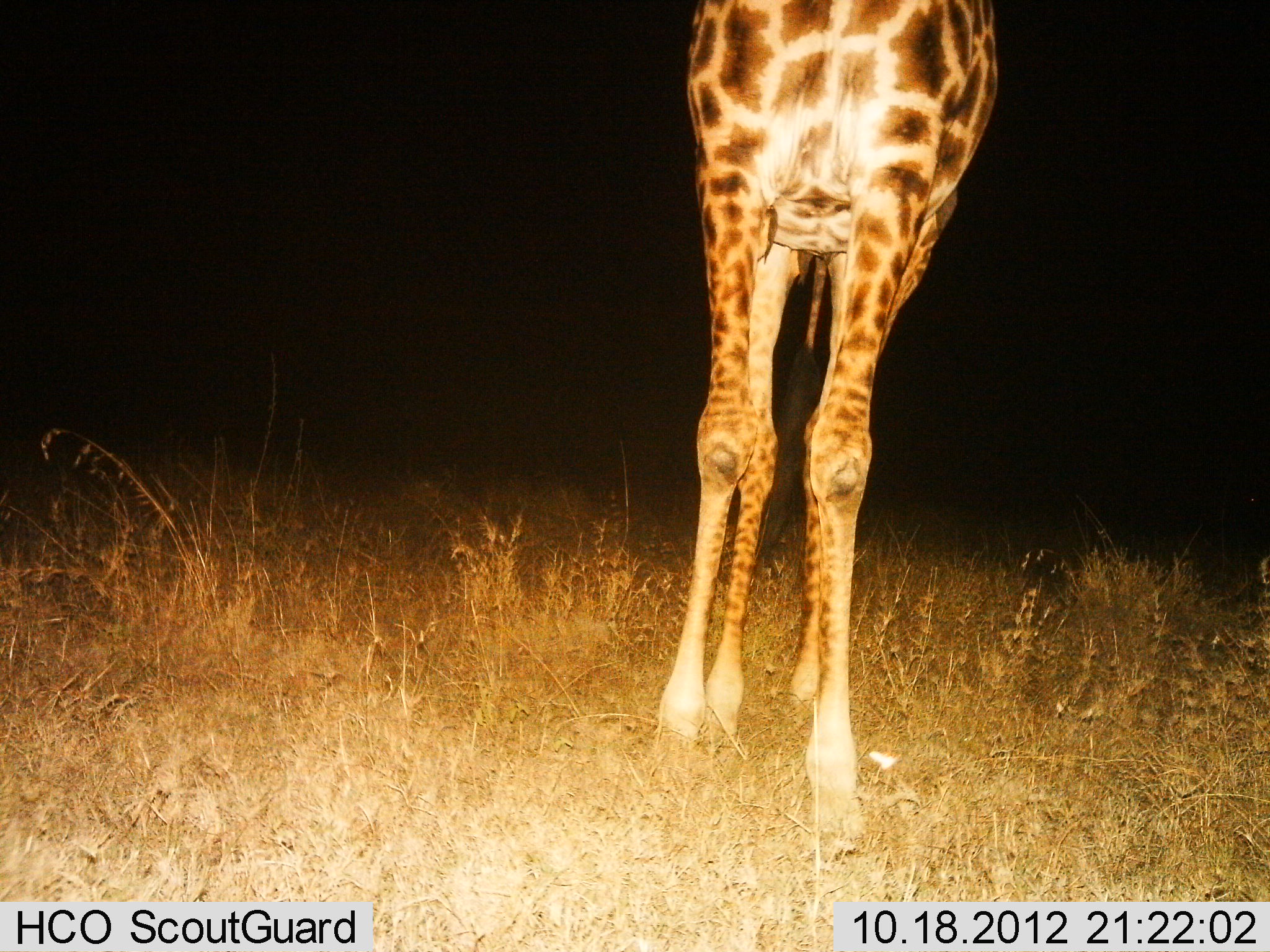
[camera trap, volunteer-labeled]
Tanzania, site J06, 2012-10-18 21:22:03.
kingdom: Animalia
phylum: Chordata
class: Mammalia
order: Artiodactyla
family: Giraffidae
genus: Giraffa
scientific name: Giraffa camelopardalis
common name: giraffe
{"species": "giraffe (Giraffa camelopardalis)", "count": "1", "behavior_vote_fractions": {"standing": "60%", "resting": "0%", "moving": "40%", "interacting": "0%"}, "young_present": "0%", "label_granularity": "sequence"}